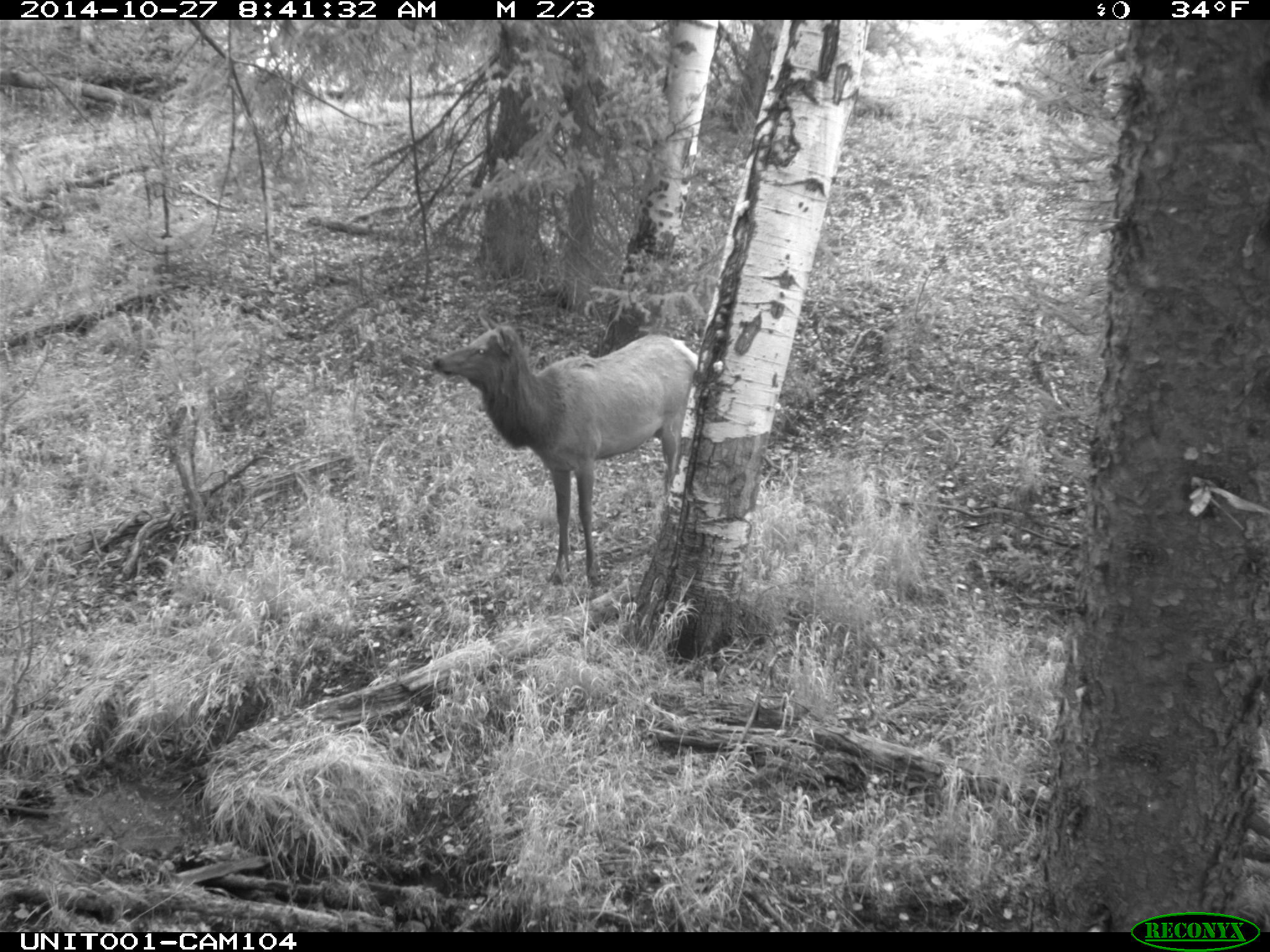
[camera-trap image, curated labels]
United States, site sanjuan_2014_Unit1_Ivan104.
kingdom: Animalia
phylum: Chordata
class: Mammalia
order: Artiodactyla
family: Cervidae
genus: Cervus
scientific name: Cervus elaphus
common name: red deer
Cervus elaphus (red deer).